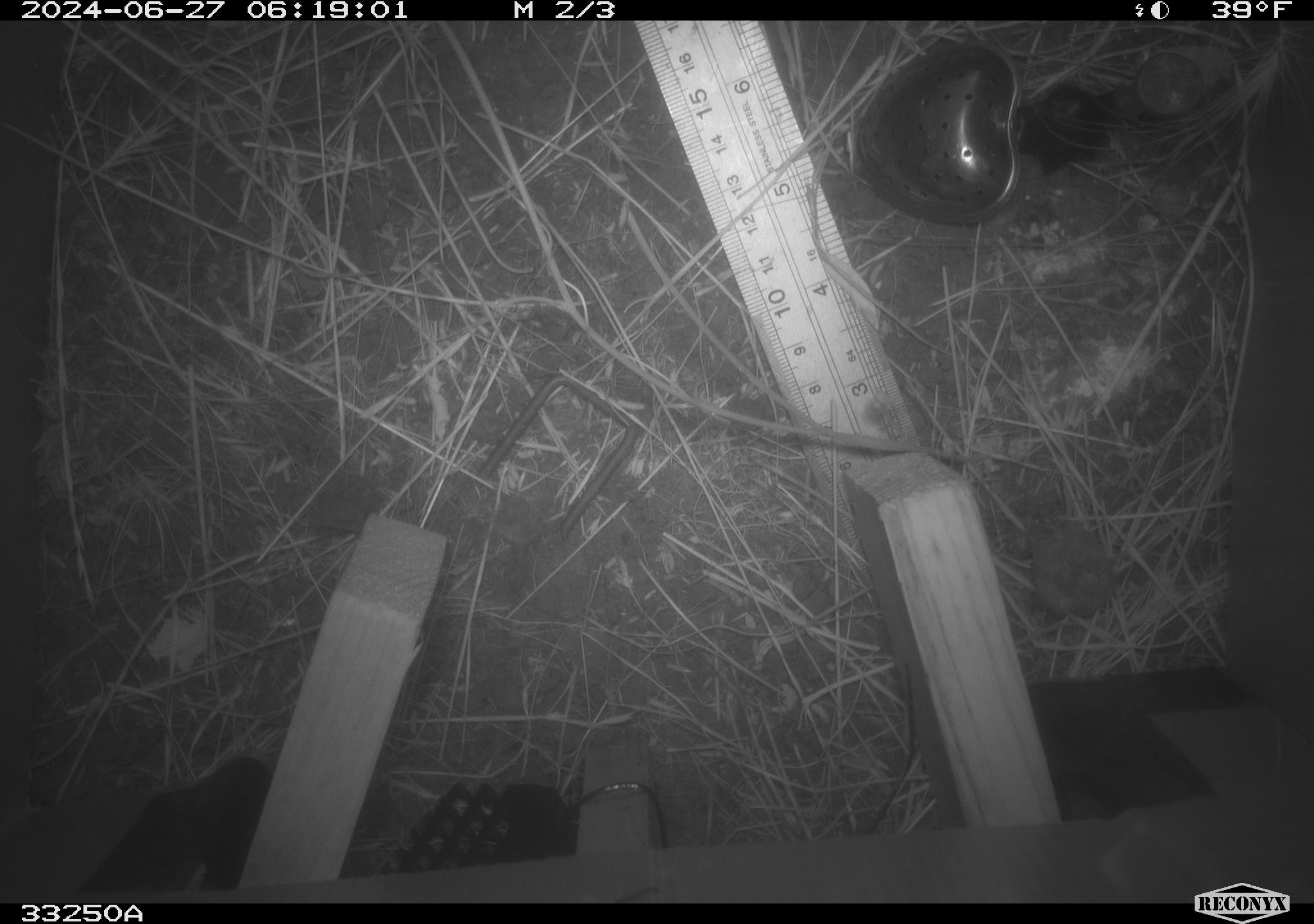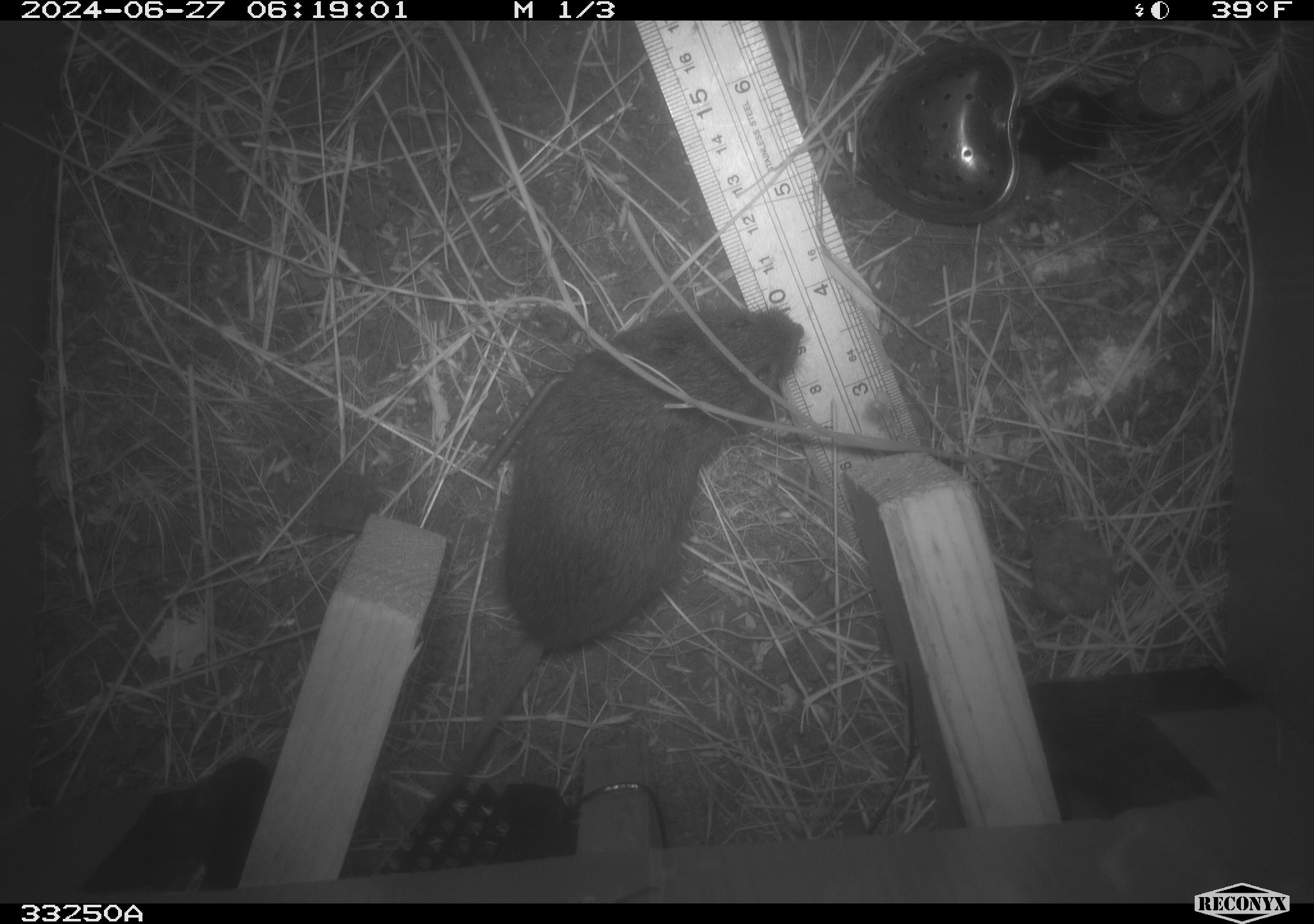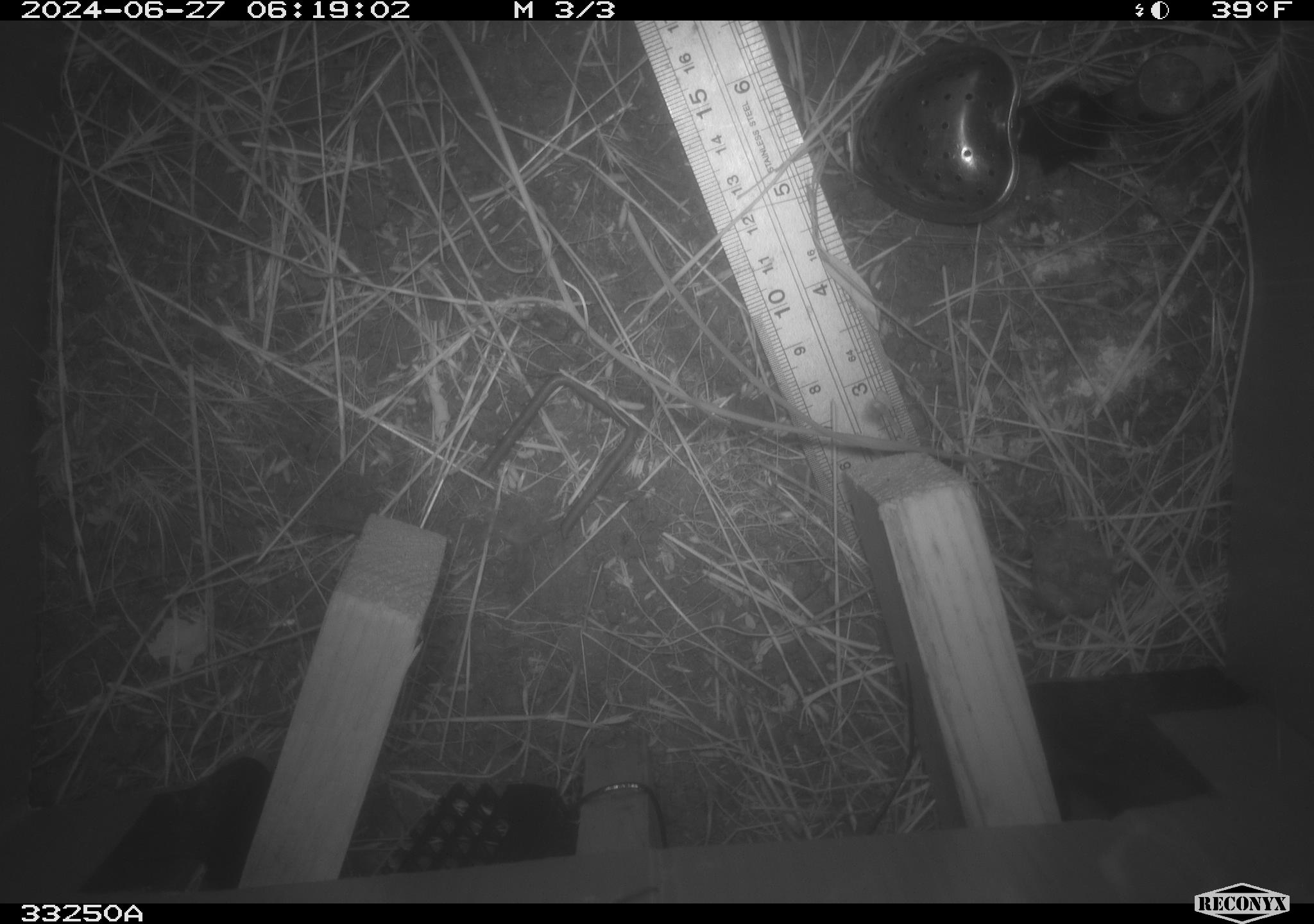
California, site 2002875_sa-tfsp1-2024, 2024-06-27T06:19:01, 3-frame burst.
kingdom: Animalia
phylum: Chordata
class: Mammalia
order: Rodentia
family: Cricetidae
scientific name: Arvicolinae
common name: voles, lemmings, and muskrats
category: arvicolinae subfamily